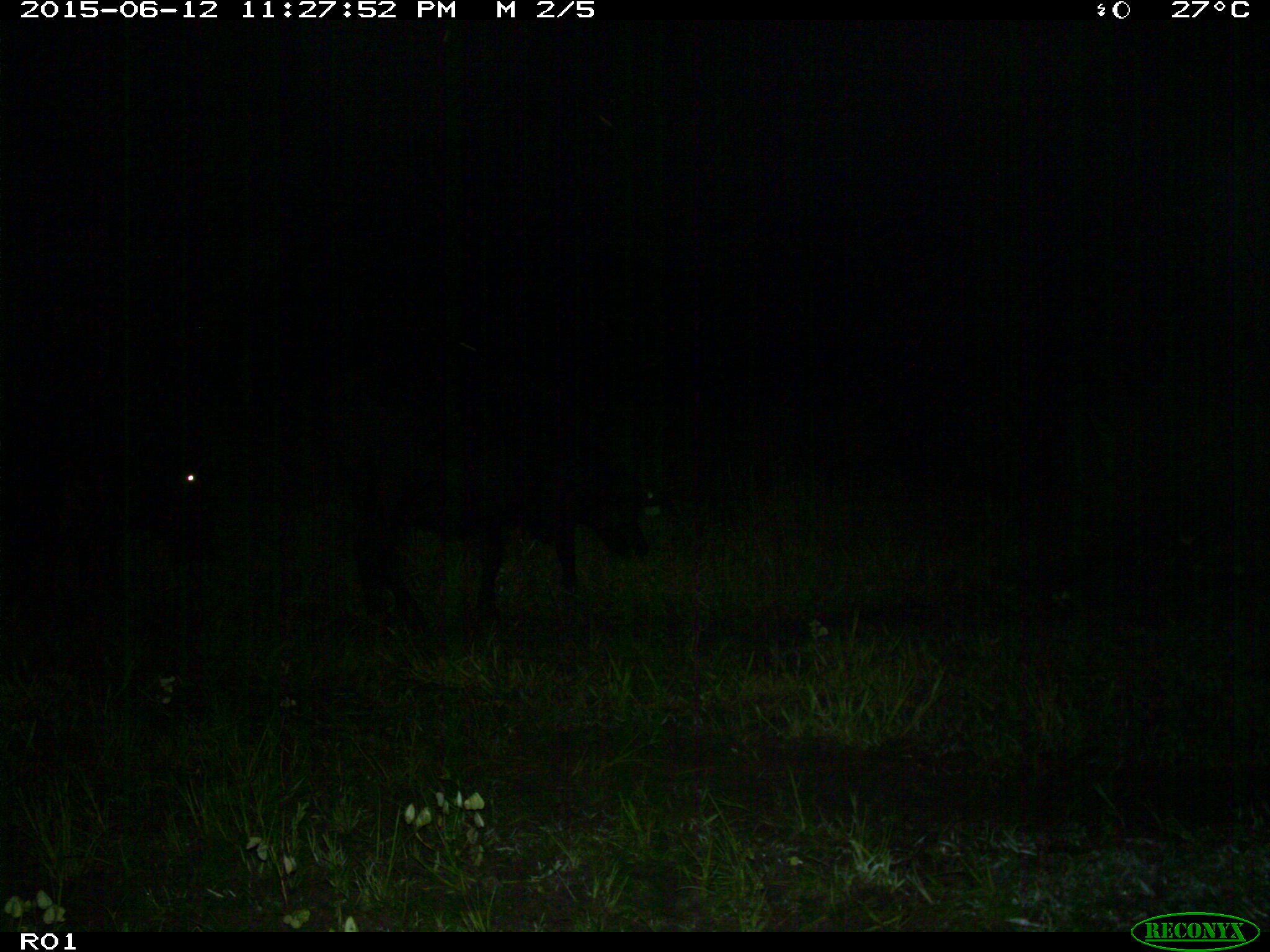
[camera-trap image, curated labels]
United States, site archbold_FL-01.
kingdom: Animalia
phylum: Chordata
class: Mammalia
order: Artiodactyla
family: Bovidae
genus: Bos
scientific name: Bos taurus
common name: domestic cow